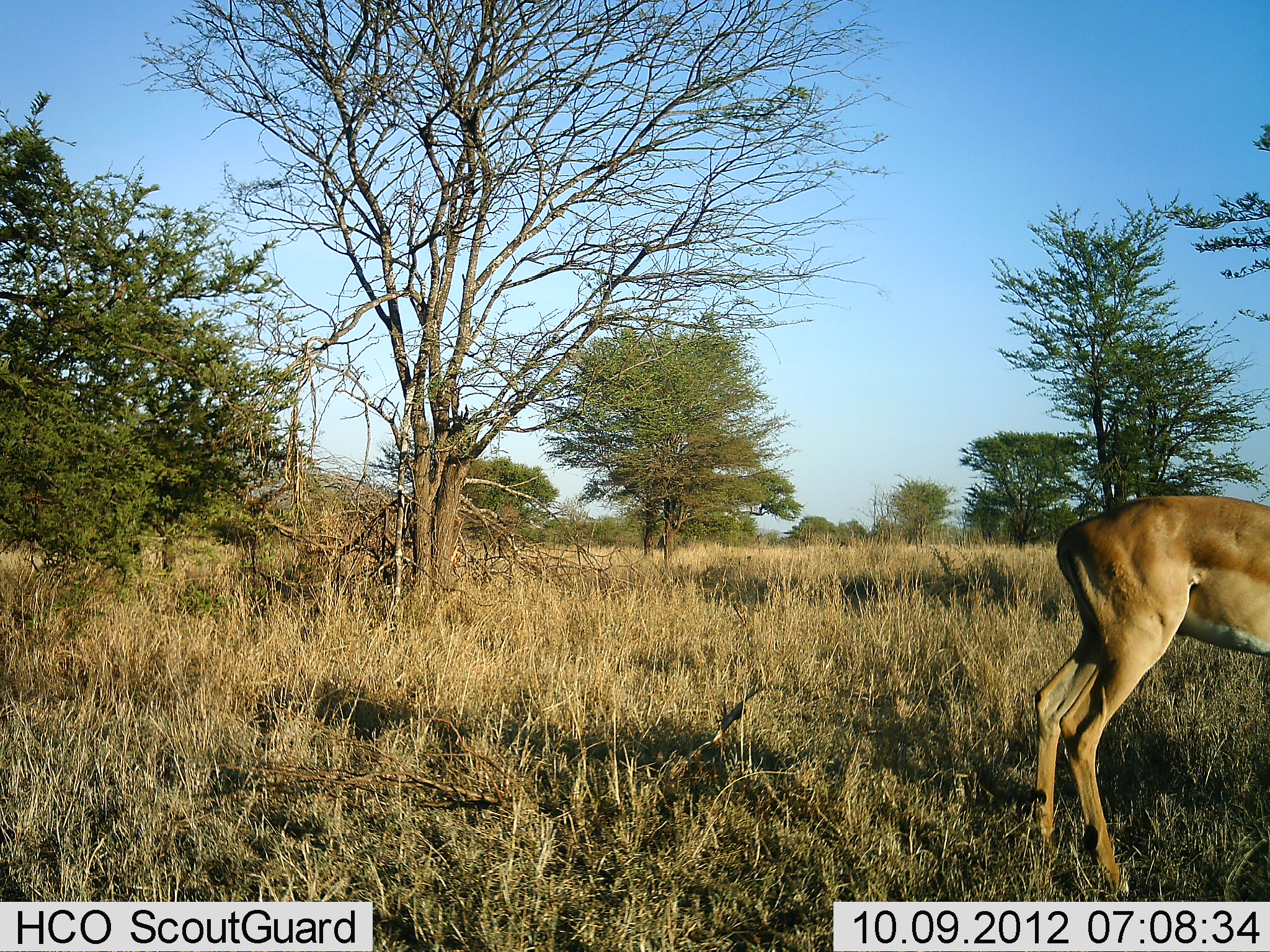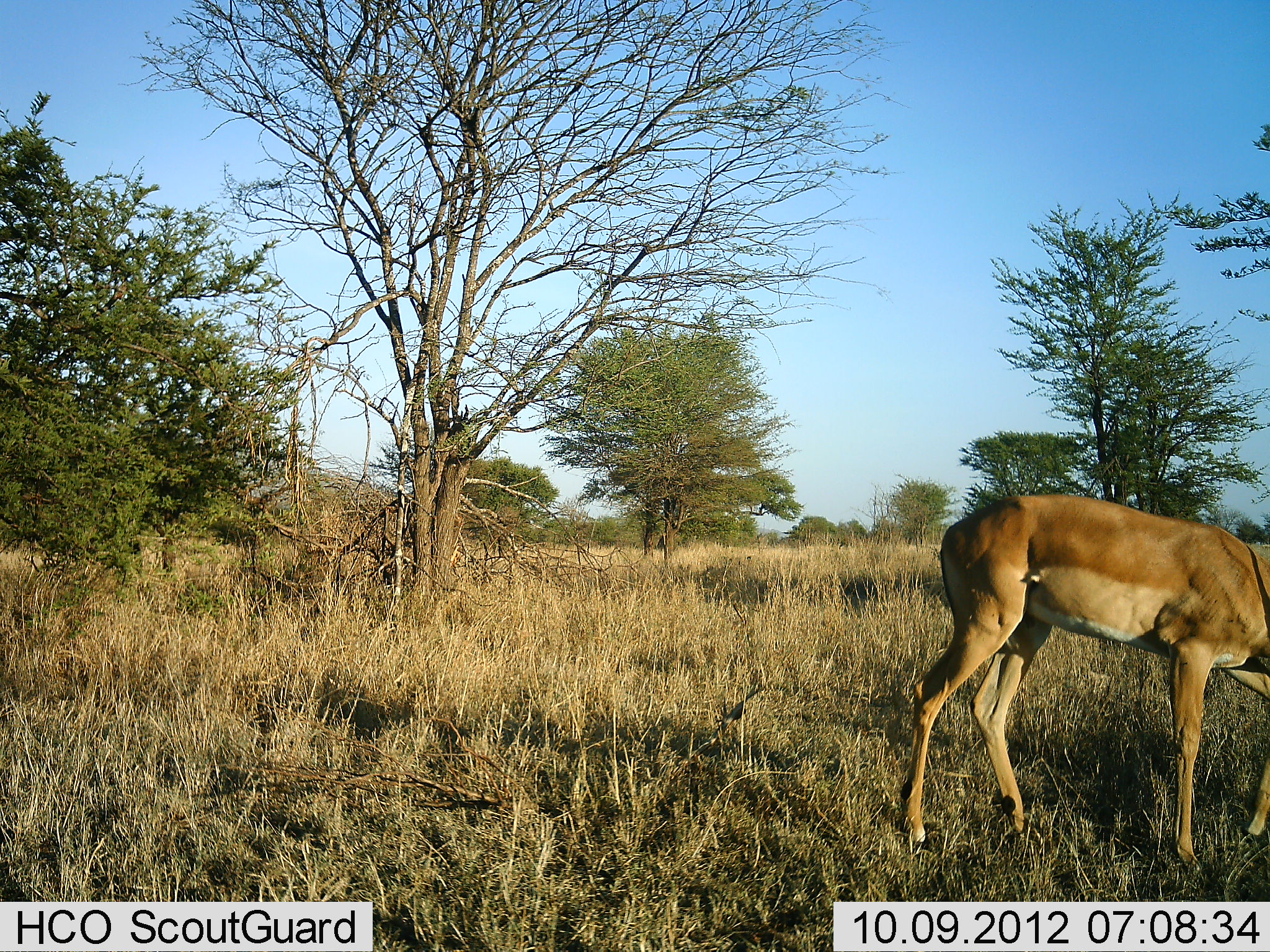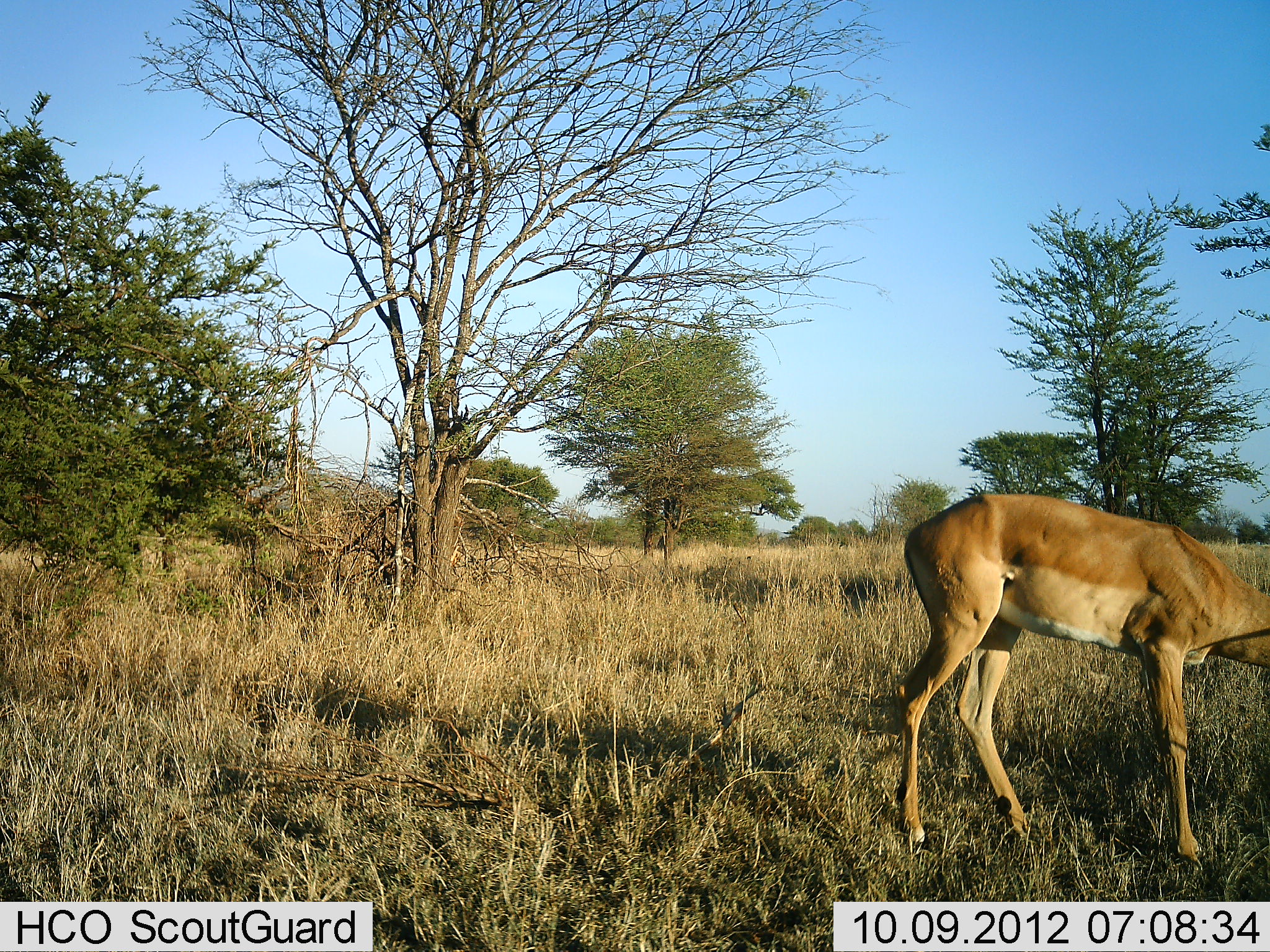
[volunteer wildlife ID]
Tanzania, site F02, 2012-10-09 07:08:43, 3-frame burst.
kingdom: Animalia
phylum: Chordata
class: Mammalia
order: Artiodactyla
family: Bovidae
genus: Aepyceros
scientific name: Aepyceros melampus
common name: impala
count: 1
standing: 10%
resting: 0%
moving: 90%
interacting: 0%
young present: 0%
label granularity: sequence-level